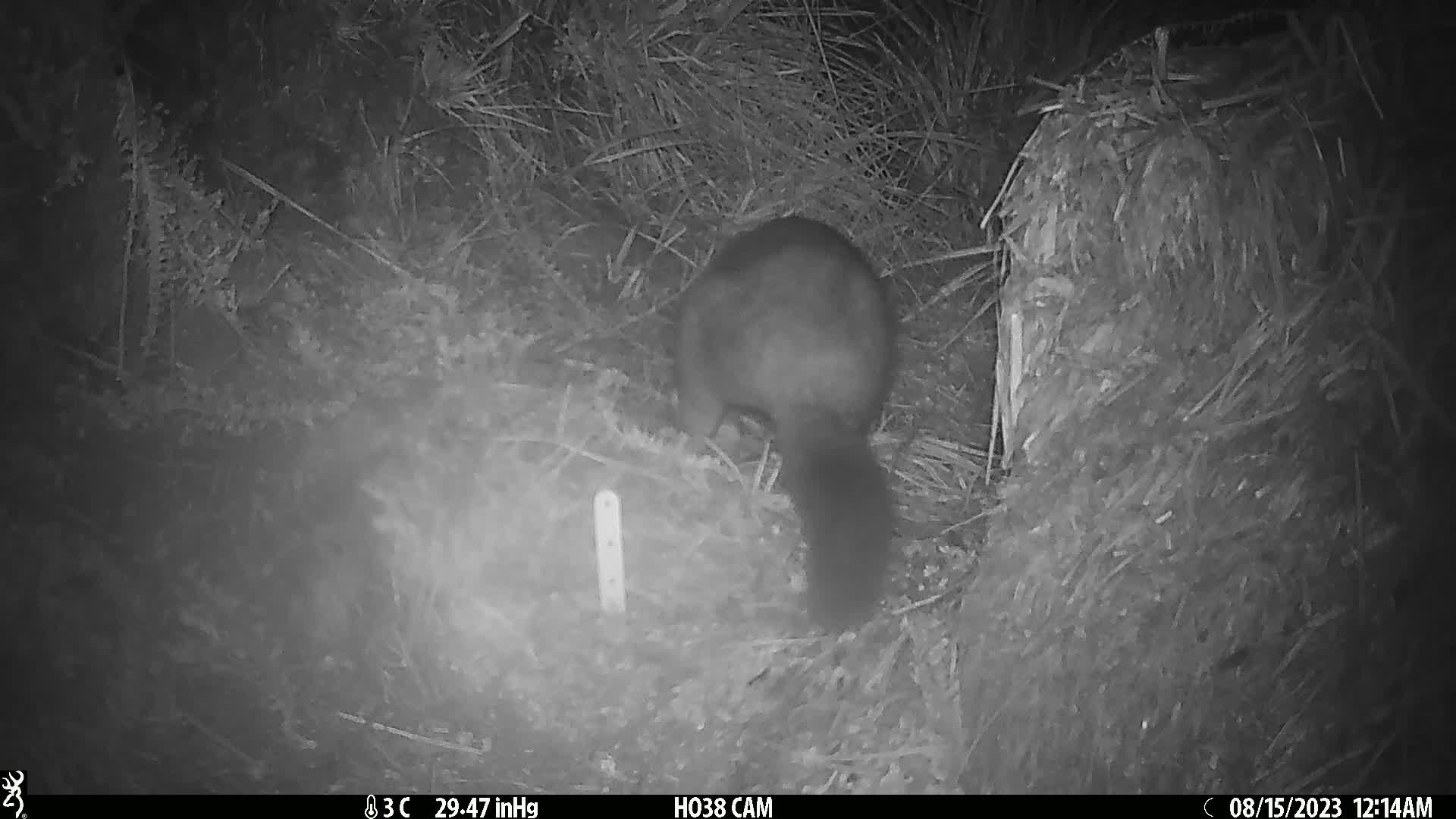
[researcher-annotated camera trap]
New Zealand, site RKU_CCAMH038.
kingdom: Animalia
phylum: Chordata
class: Mammalia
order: Diprotodontia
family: Phalangeridae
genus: Trichosurus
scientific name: Trichosurus vulpecula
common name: common brushtail possum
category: possum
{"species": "possum (common brushtail possum) (Trichosurus vulpecula)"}